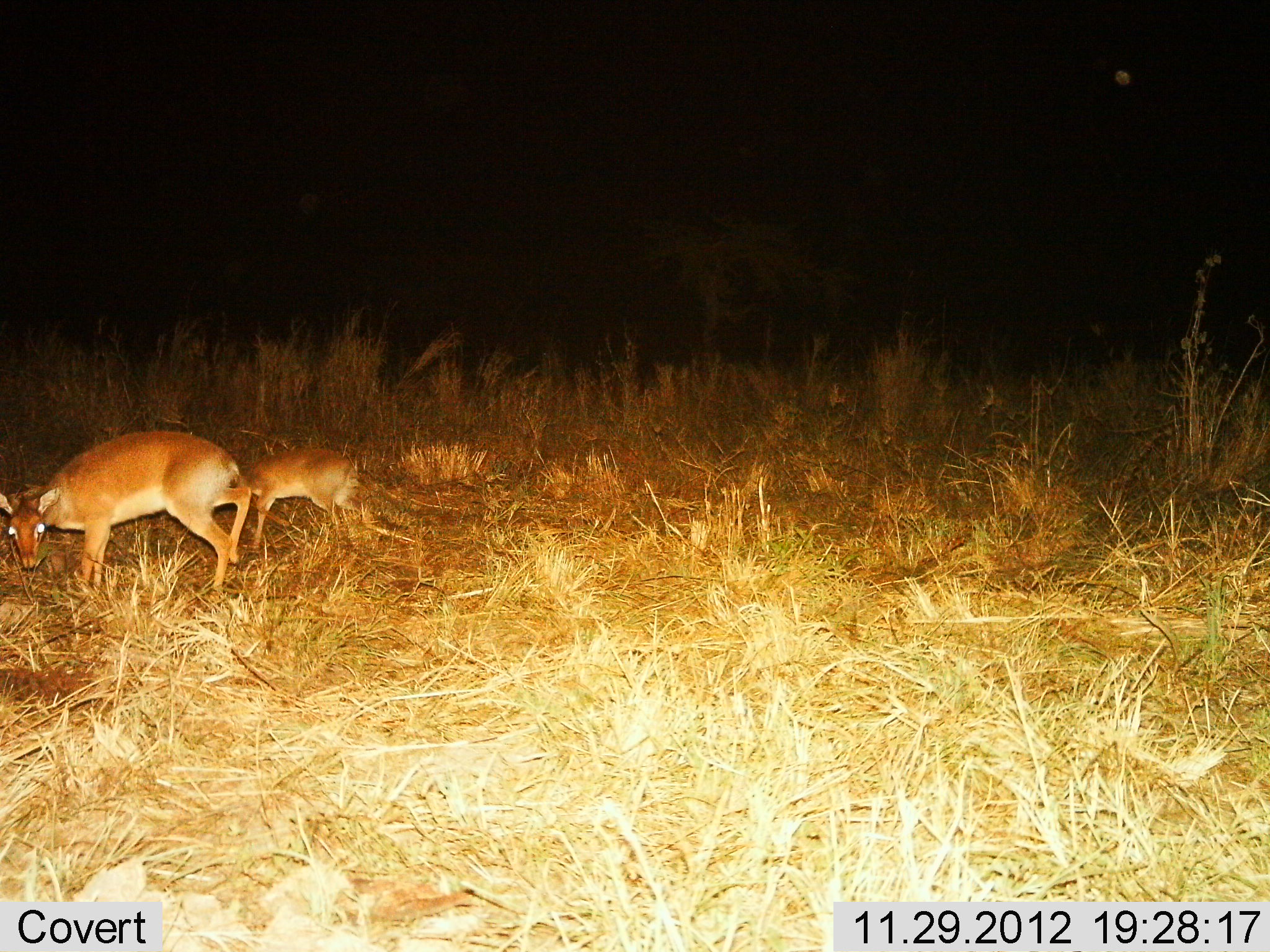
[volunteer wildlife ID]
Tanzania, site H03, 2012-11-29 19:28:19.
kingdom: Animalia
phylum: Chordata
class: Mammalia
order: Artiodactyla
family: Bovidae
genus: Redunca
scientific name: Redunca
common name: reedbuck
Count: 2.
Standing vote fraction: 69%.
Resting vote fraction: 0%.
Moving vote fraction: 0%.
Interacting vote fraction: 0%.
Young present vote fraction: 77%.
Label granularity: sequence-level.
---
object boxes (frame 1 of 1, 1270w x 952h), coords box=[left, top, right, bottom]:
animal: box=[0, 428, 253, 600]; box=[235, 445, 372, 557]